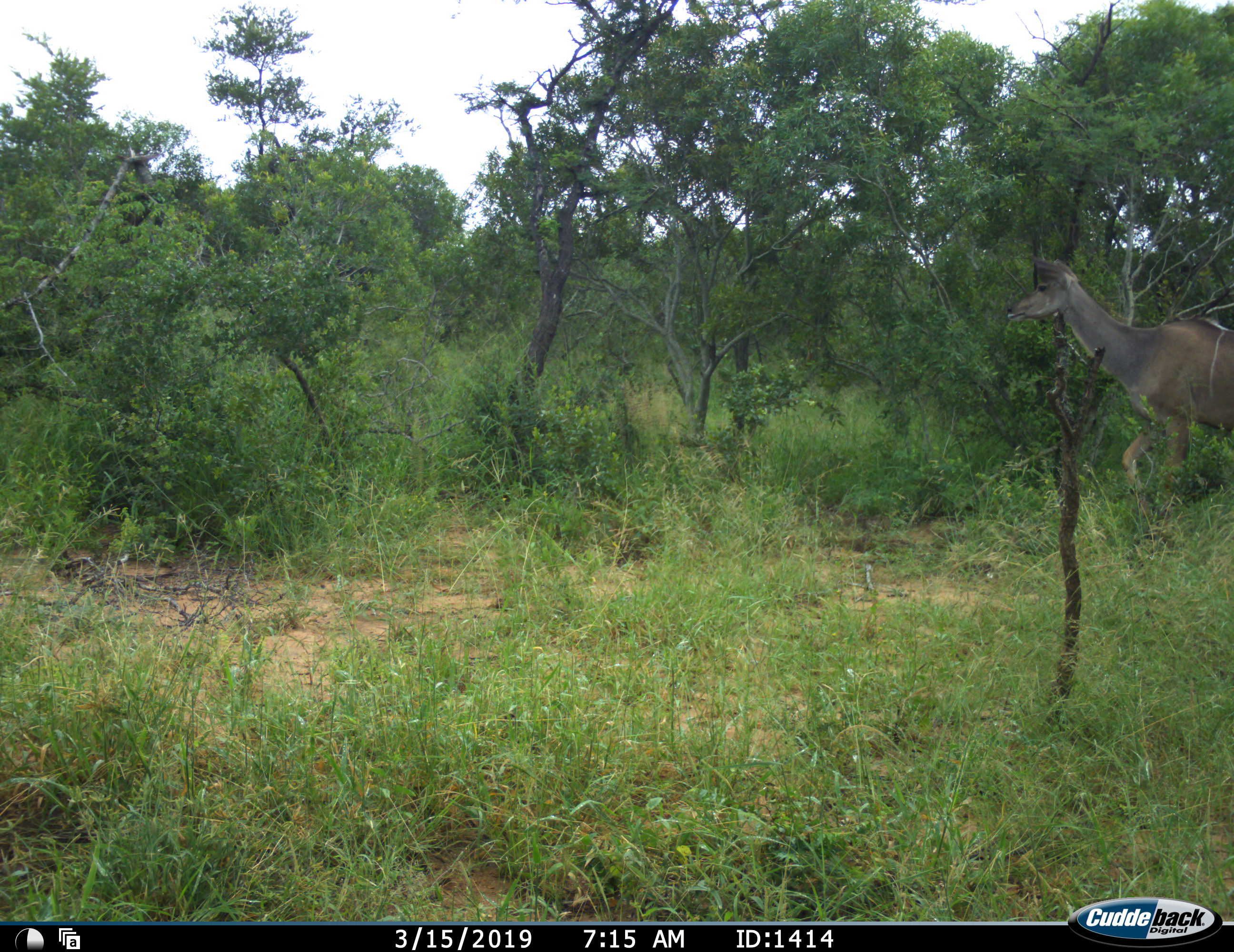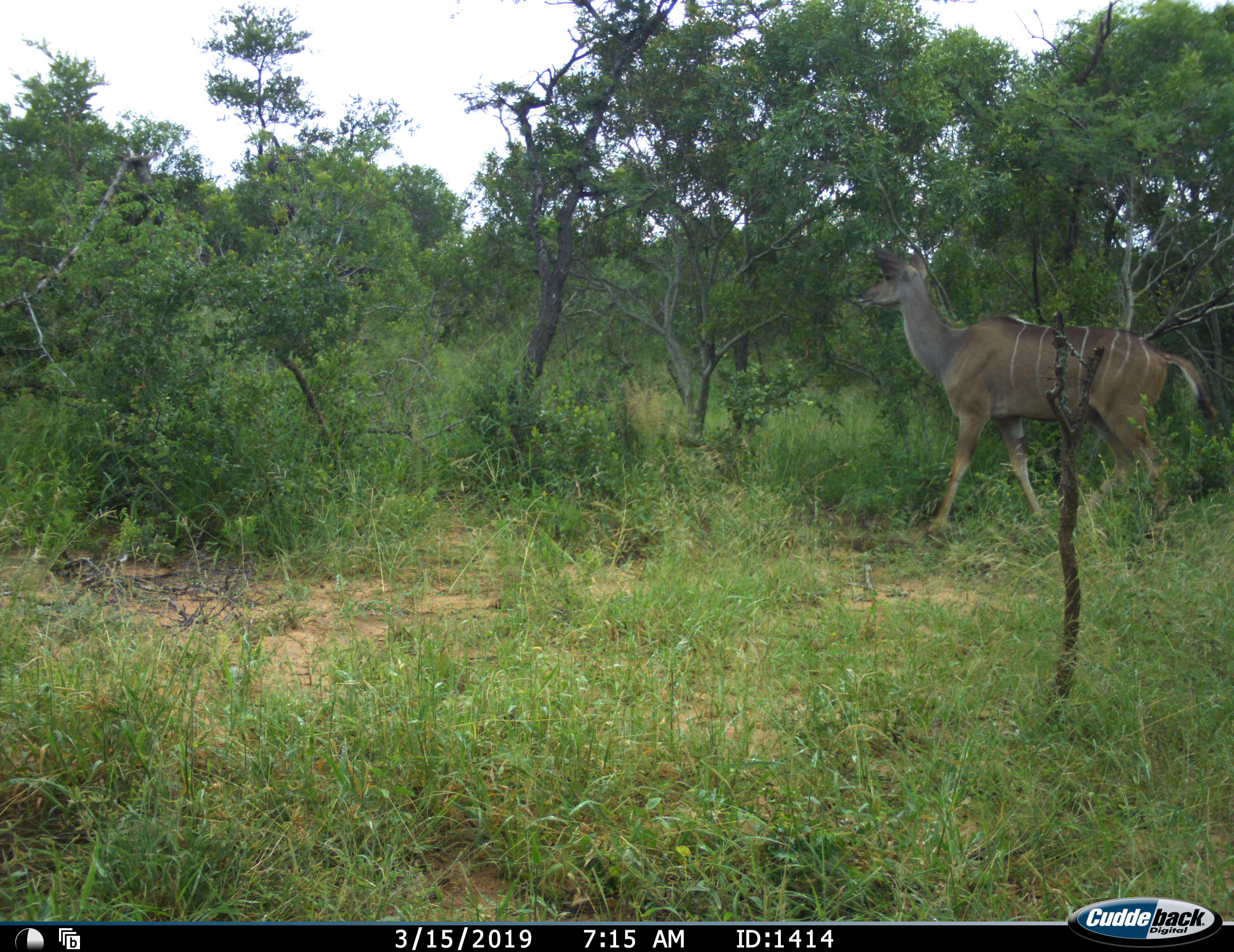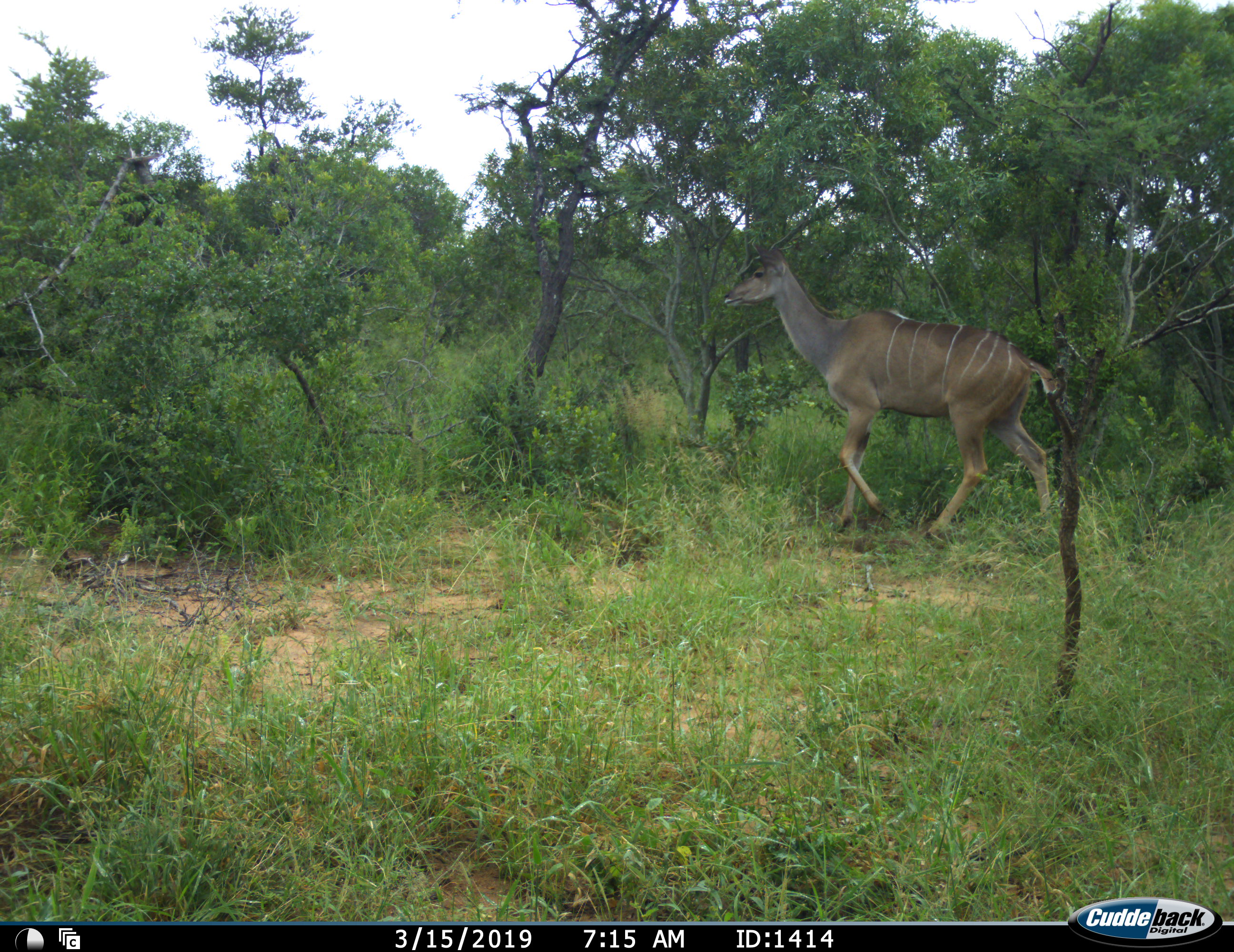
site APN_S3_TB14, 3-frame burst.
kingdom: Animalia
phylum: Chordata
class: Mammalia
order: Artiodactyla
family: Bovidae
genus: Tragelaphus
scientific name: Tragelaphus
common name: kudu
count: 1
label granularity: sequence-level